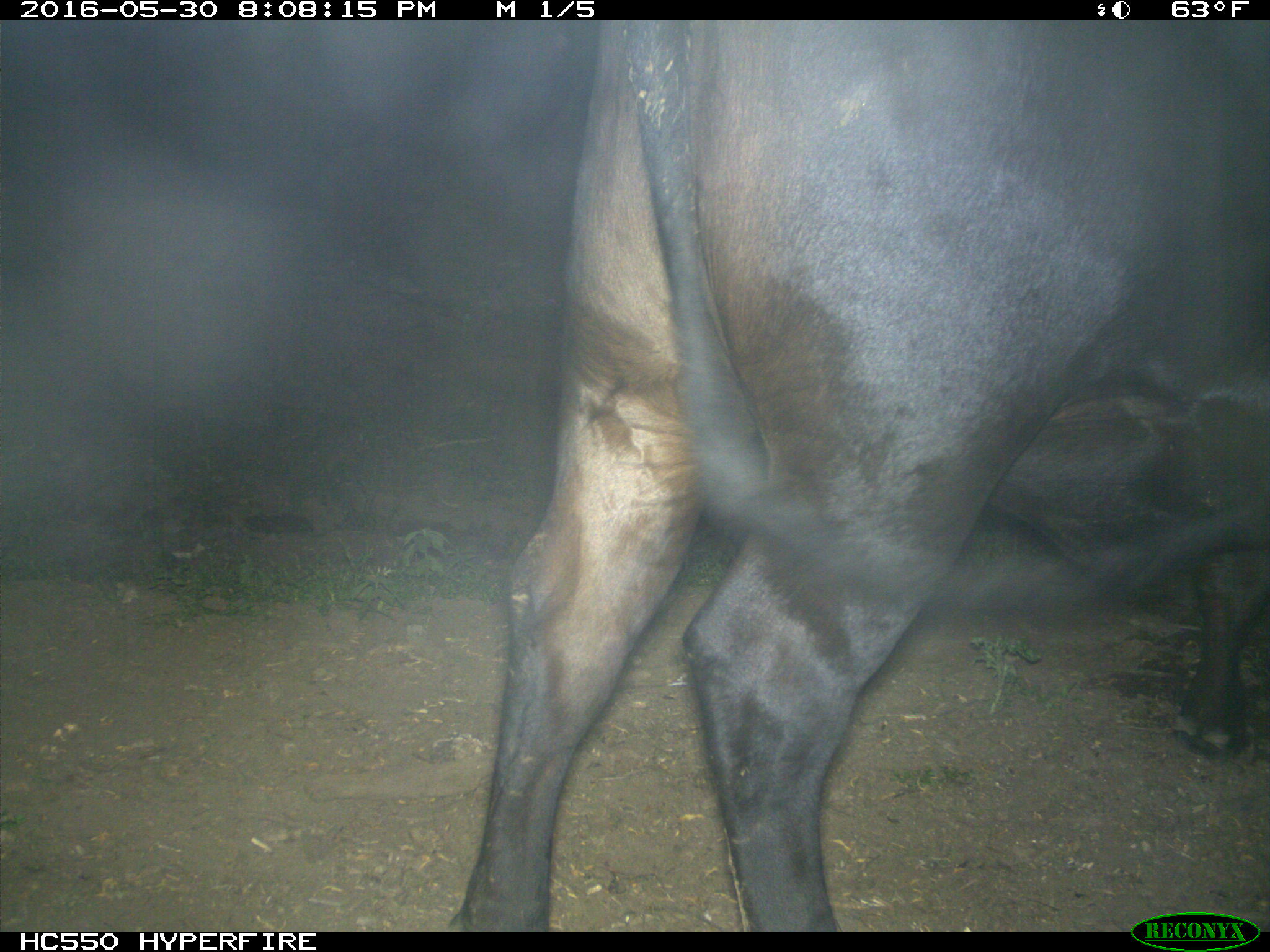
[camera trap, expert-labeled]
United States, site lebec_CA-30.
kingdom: Animalia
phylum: Chordata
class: Mammalia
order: Artiodactyla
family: Bovidae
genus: Bos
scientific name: Bos taurus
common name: domestic cow